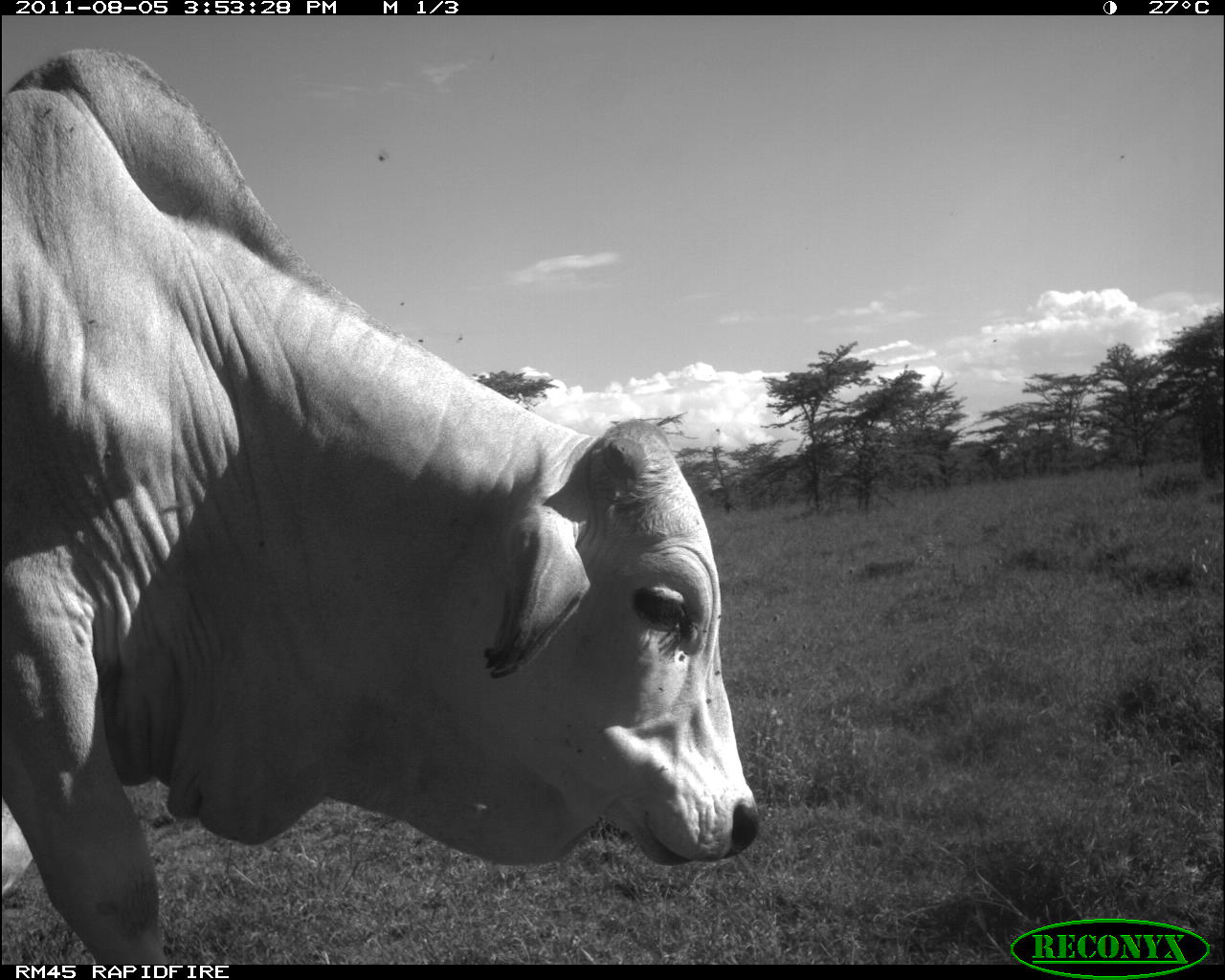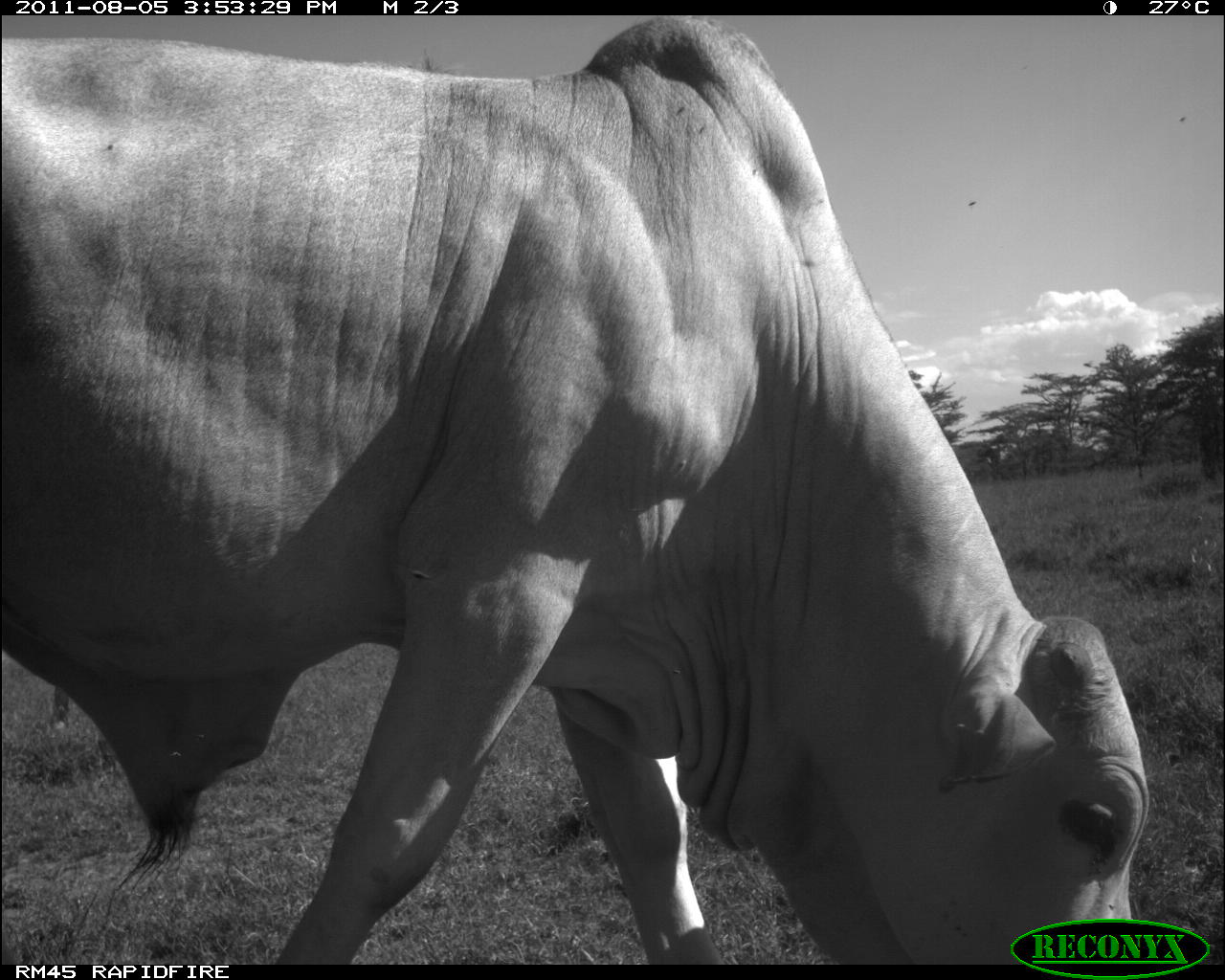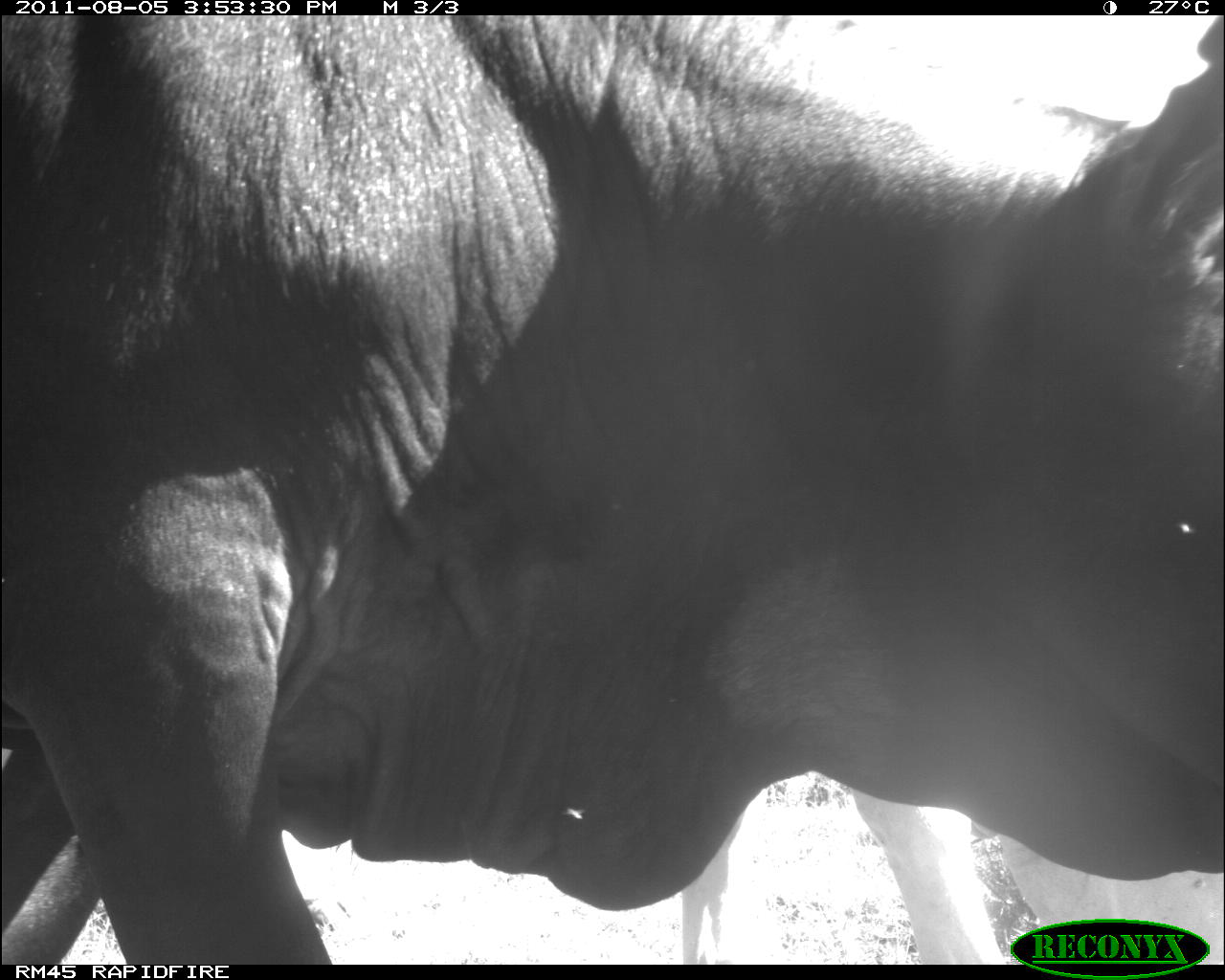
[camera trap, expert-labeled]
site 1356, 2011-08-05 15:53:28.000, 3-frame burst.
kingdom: Animalia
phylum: Chordata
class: Mammalia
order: Artiodactyla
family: Bovidae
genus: Bos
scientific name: Bos taurus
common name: domestic cattle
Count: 1.